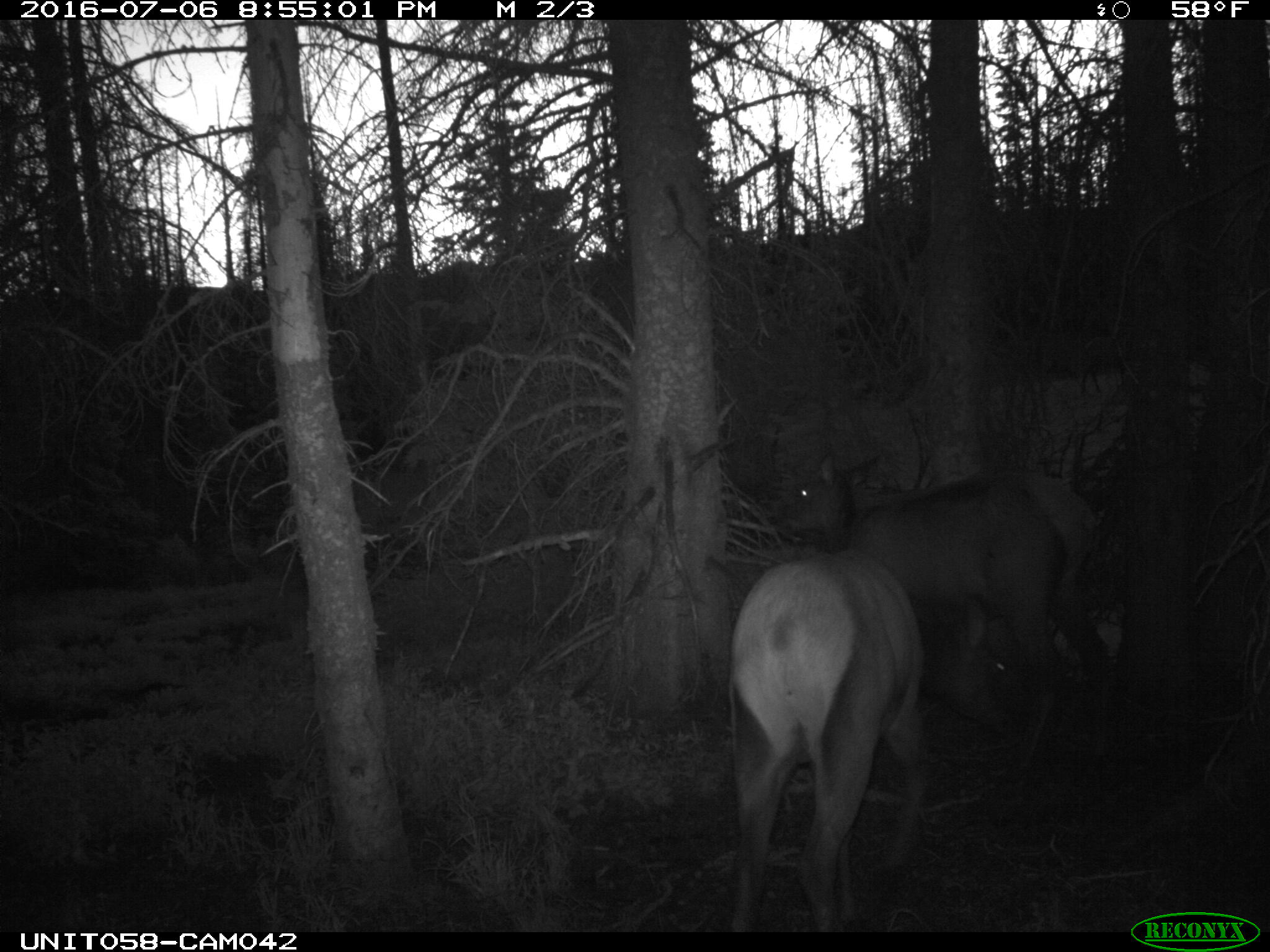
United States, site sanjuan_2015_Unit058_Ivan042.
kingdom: Animalia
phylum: Chordata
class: Mammalia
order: Artiodactyla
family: Cervidae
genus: Cervus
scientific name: Cervus elaphus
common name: red deer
Cervus elaphus (red deer).